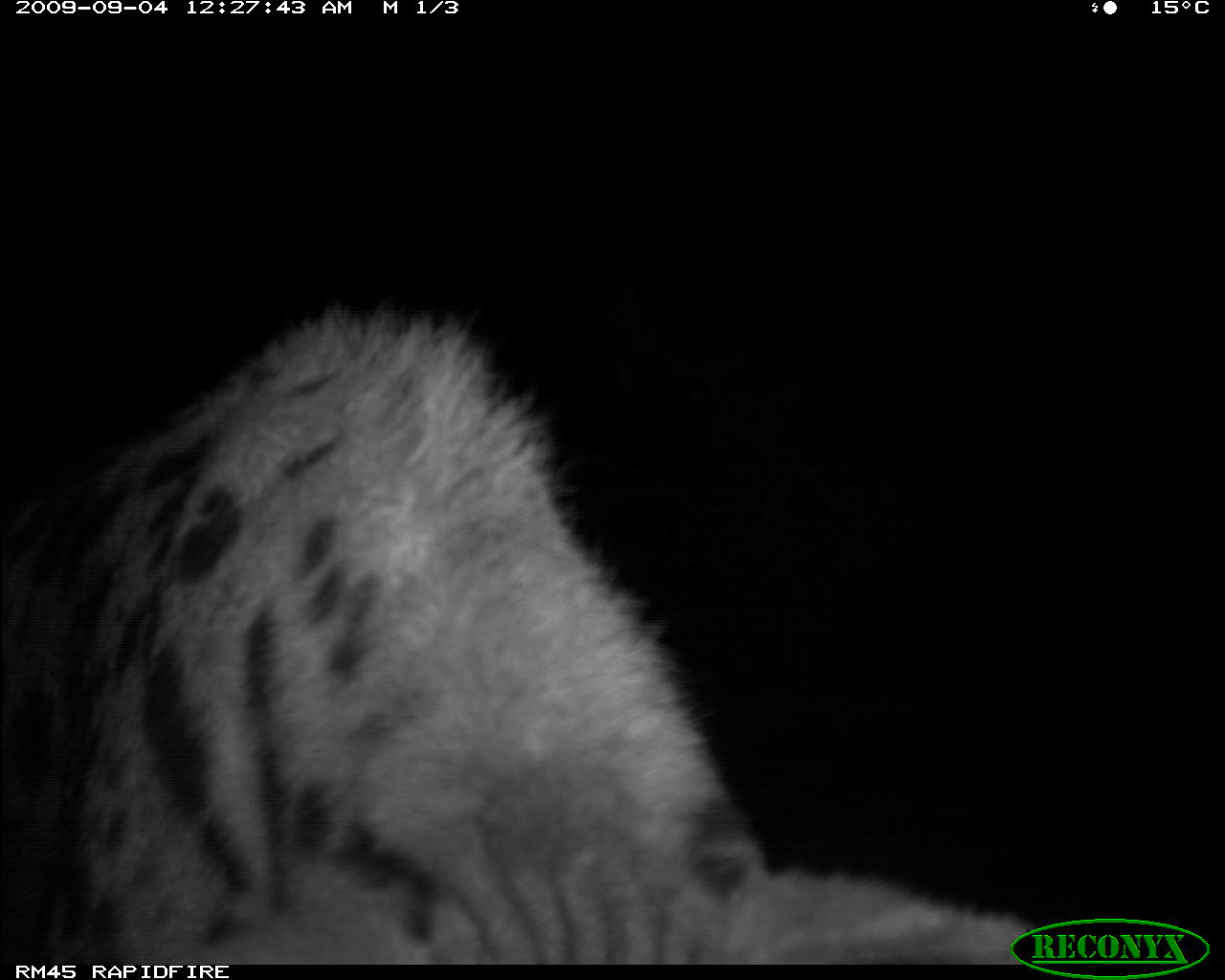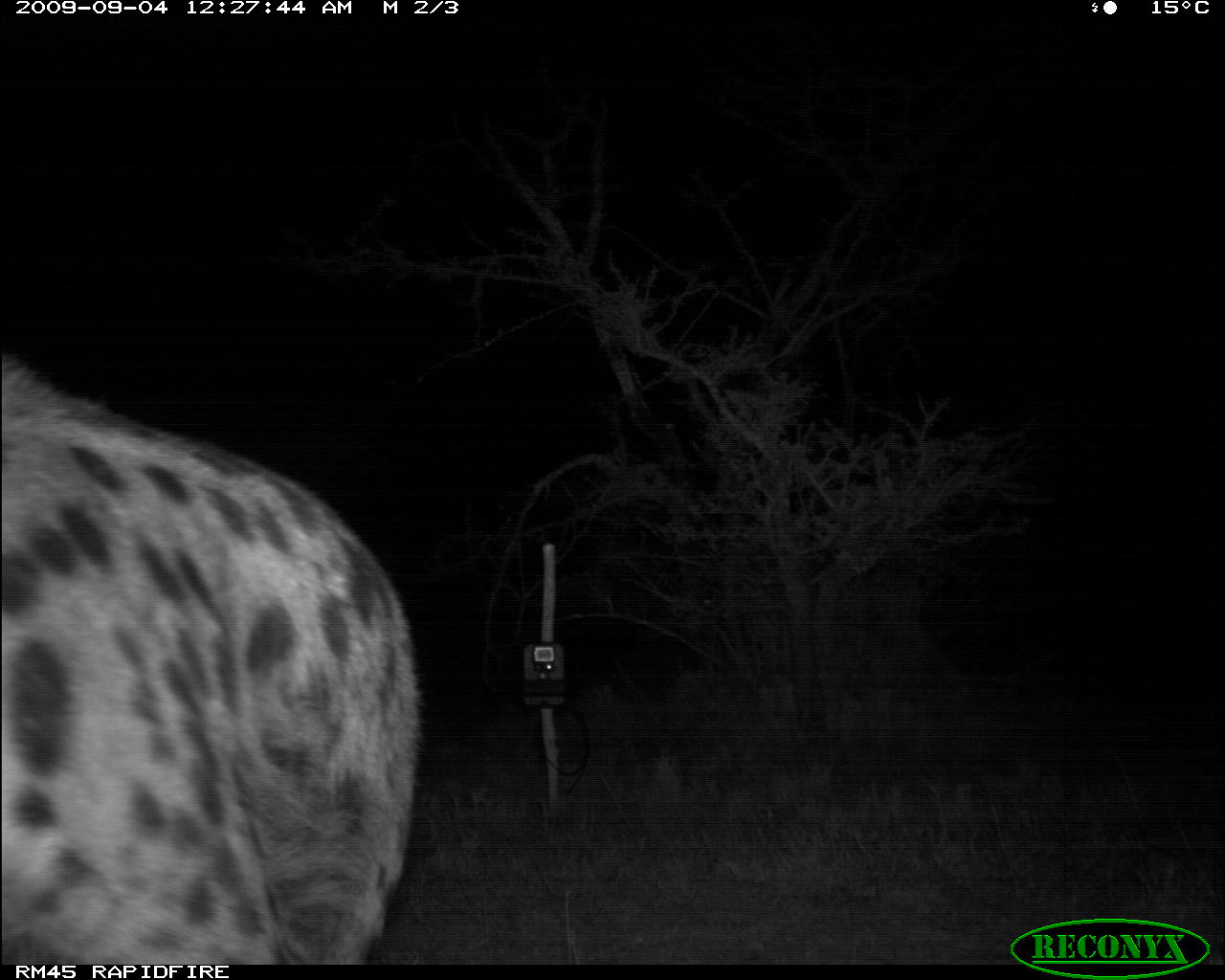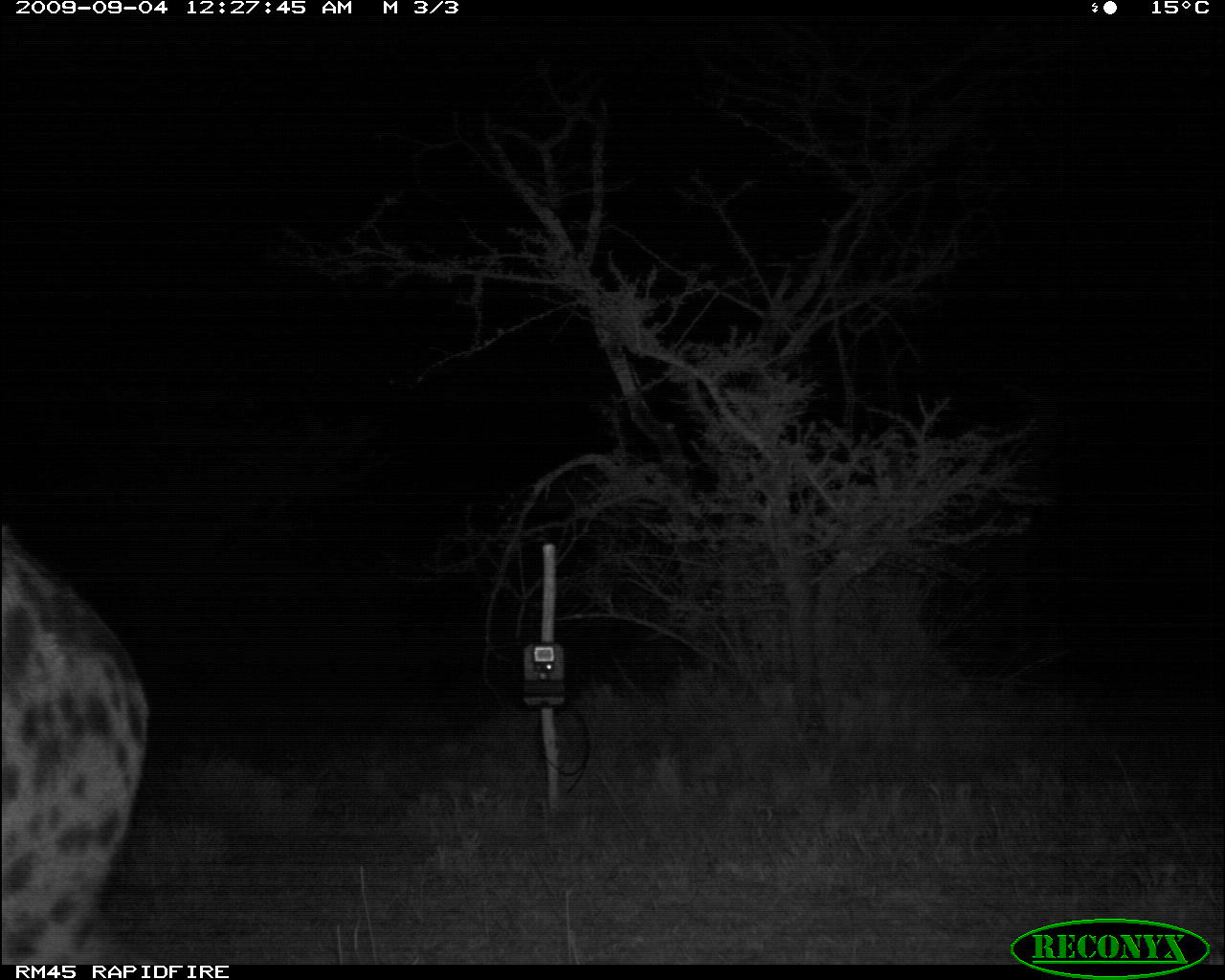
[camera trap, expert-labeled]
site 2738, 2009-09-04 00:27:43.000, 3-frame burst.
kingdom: Animalia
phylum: Chordata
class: Mammalia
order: Carnivora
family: Hyaenidae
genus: Crocuta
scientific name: Crocuta crocuta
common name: spotted hyena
Crocuta crocuta (spotted hyena), count 1.